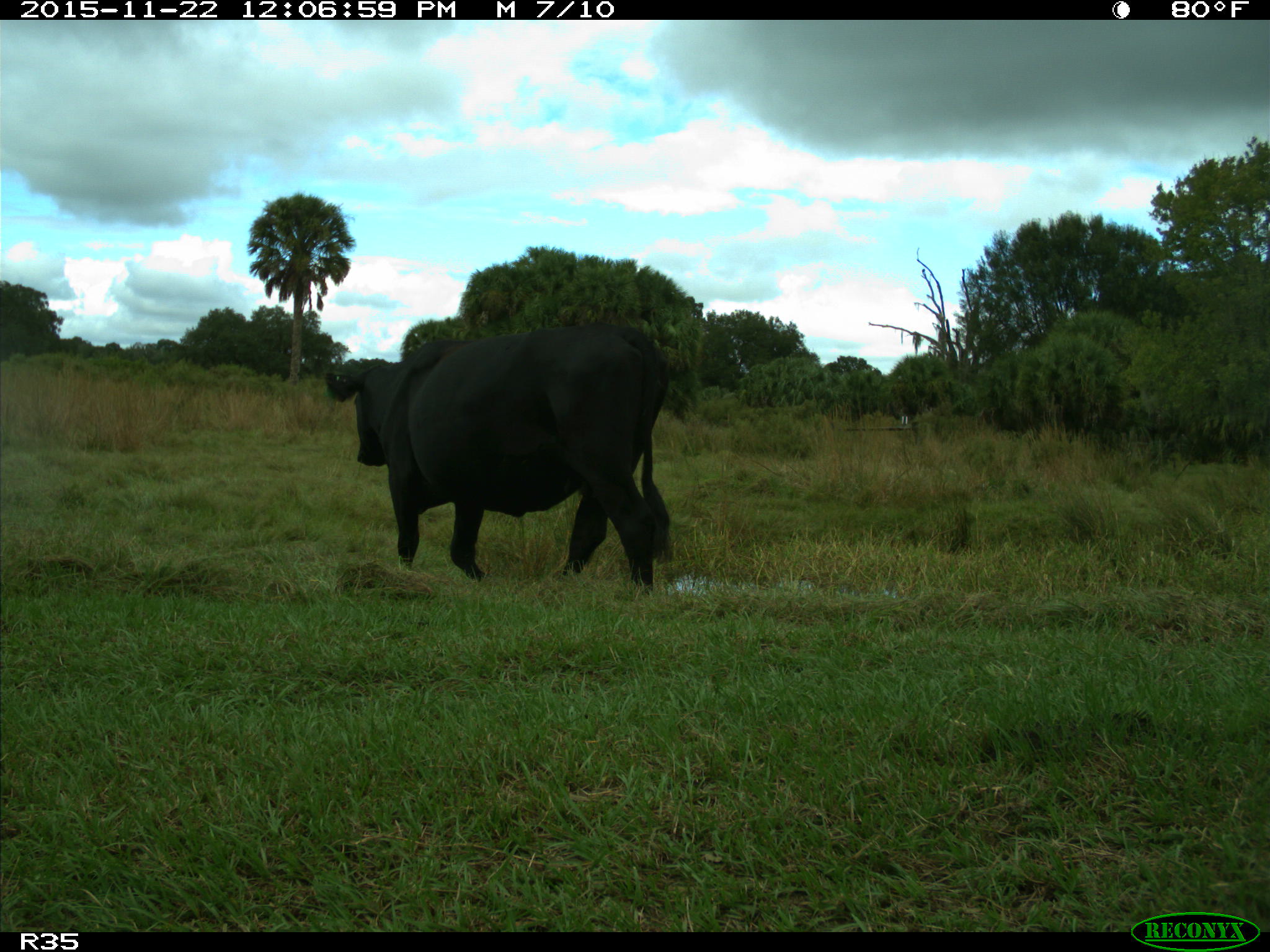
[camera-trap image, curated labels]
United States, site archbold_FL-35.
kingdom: Animalia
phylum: Chordata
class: Mammalia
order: Artiodactyla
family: Bovidae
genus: Bos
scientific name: Bos taurus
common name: domestic cow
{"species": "Bos taurus (domestic cow)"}